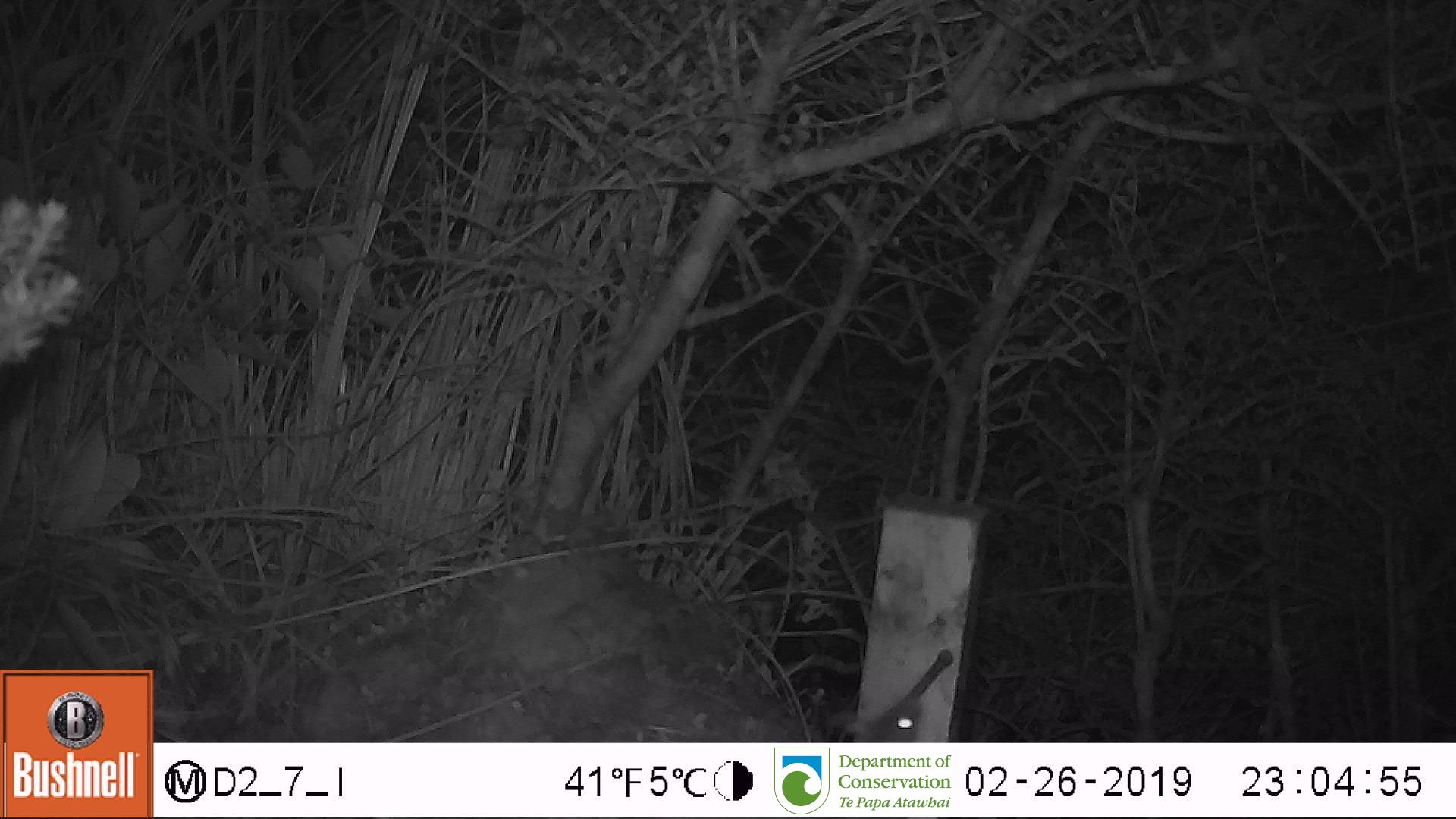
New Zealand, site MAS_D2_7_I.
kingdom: Animalia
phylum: Chordata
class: Mammalia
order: Rodentia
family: Muridae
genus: Mus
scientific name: Mus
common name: mouse